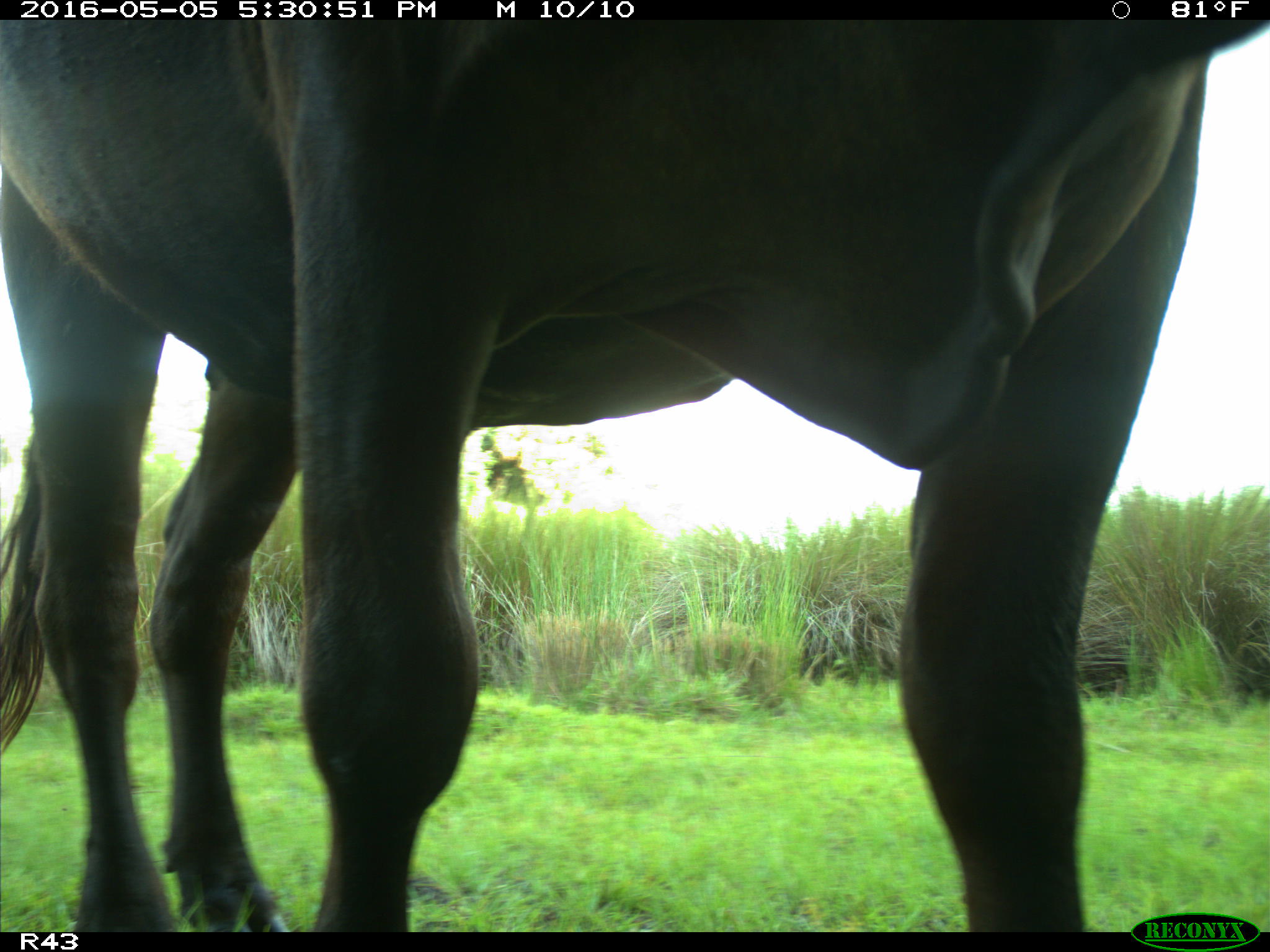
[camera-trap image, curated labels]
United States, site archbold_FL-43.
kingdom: Animalia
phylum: Chordata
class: Mammalia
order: Artiodactyla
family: Bovidae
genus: Bos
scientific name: Bos taurus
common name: domestic cow